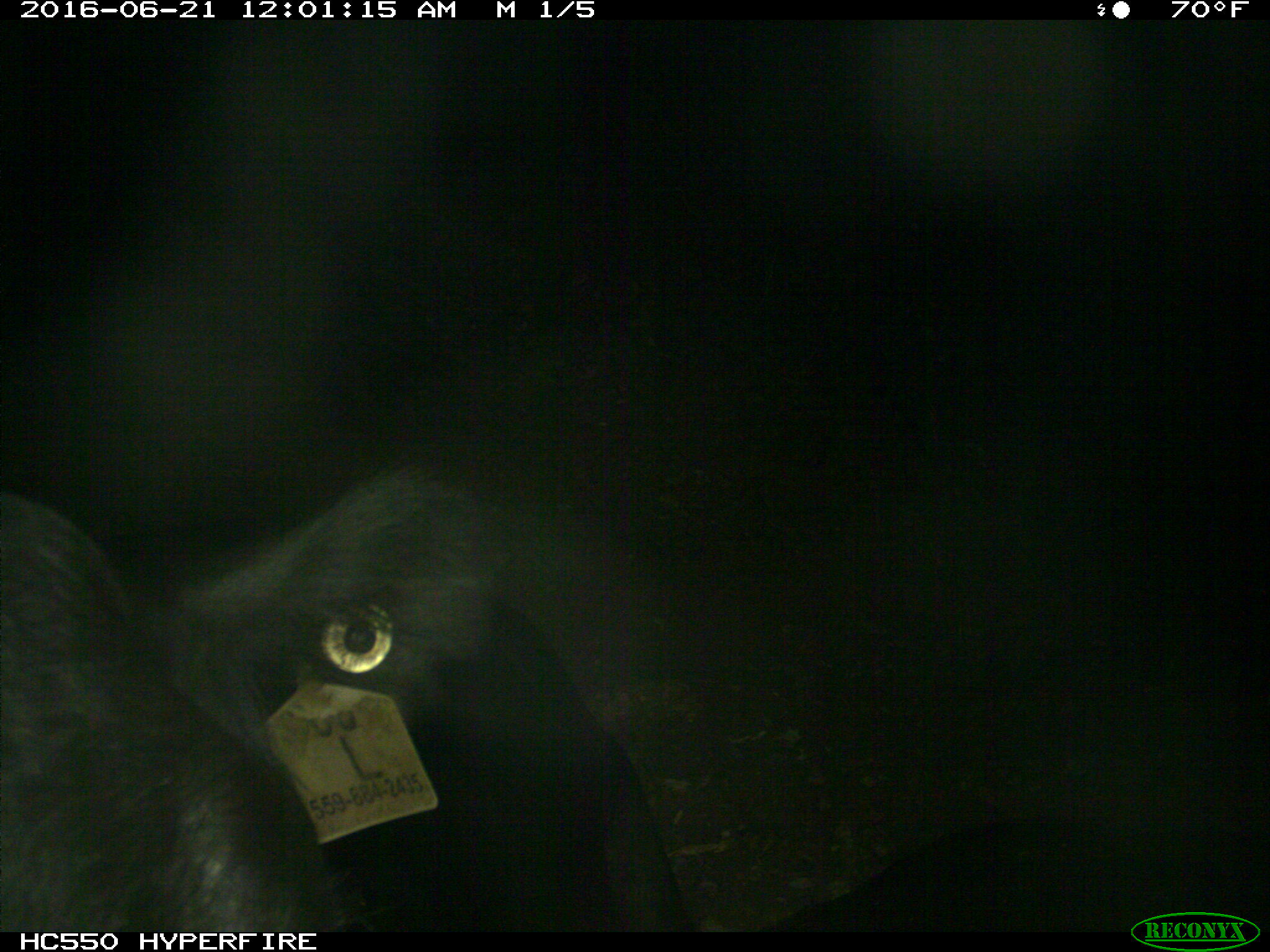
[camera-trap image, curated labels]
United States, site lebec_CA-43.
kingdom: Animalia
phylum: Chordata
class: Mammalia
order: Artiodactyla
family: Bovidae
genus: Bos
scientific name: Bos taurus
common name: domestic cow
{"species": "Bos taurus (domestic cow)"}